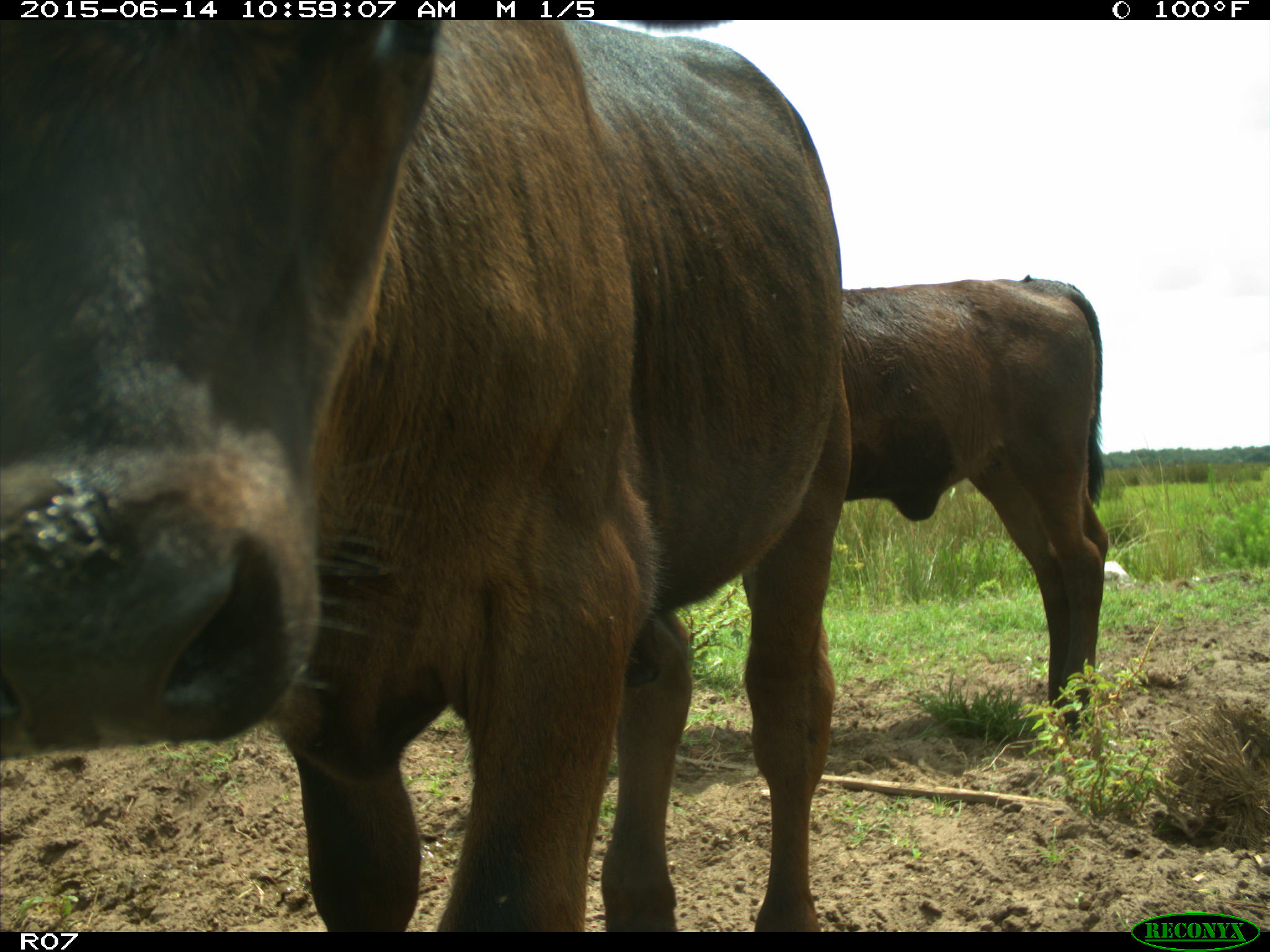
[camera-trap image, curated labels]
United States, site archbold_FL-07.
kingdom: Animalia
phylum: Chordata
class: Mammalia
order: Artiodactyla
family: Bovidae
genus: Bos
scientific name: Bos taurus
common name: domestic cow